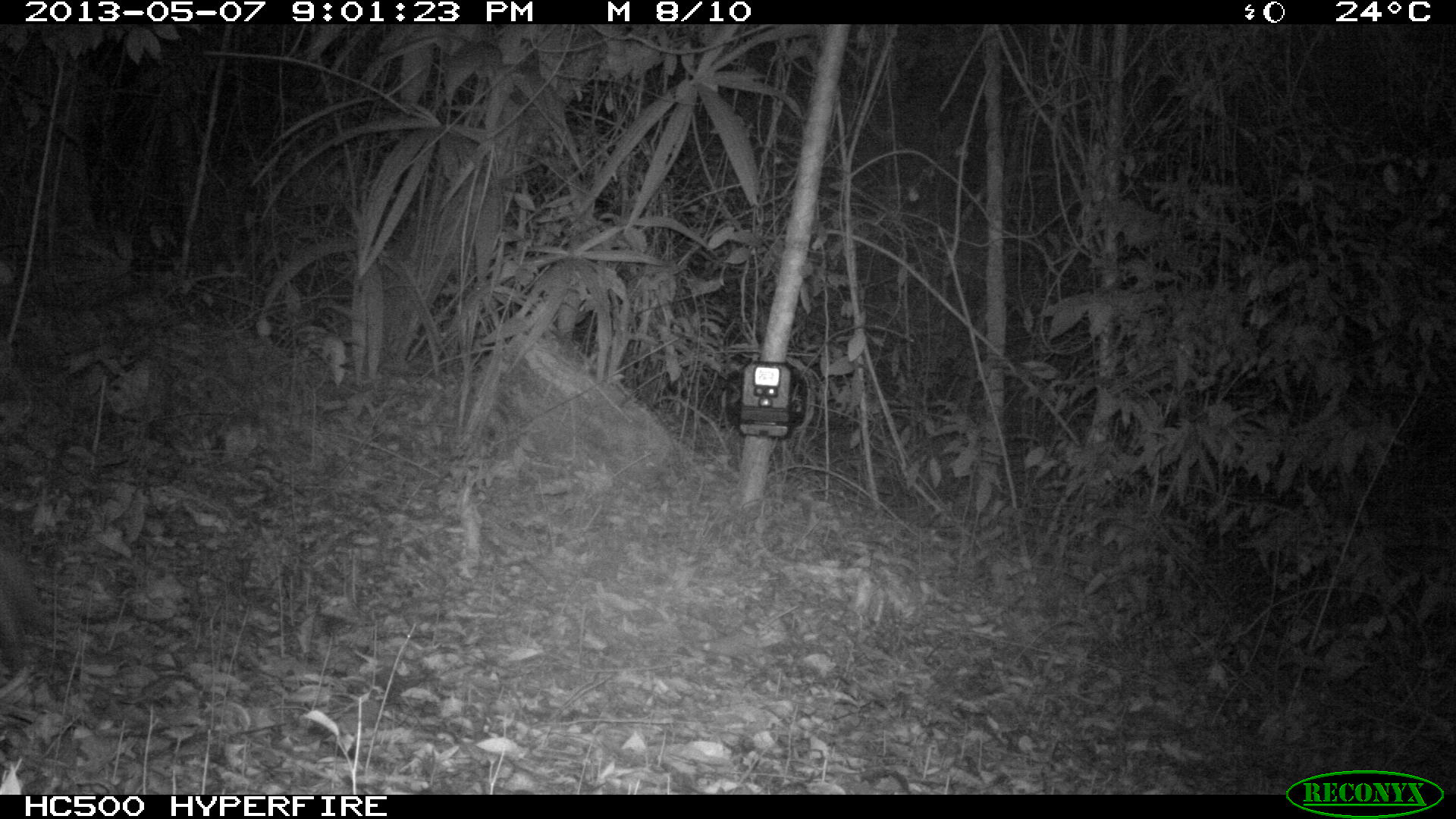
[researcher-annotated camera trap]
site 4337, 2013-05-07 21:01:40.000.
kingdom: Animalia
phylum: Chordata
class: Mammalia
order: Perissodactyla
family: Tapiridae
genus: Tapirus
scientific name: Tapirus bairdii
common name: baird's tapir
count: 2